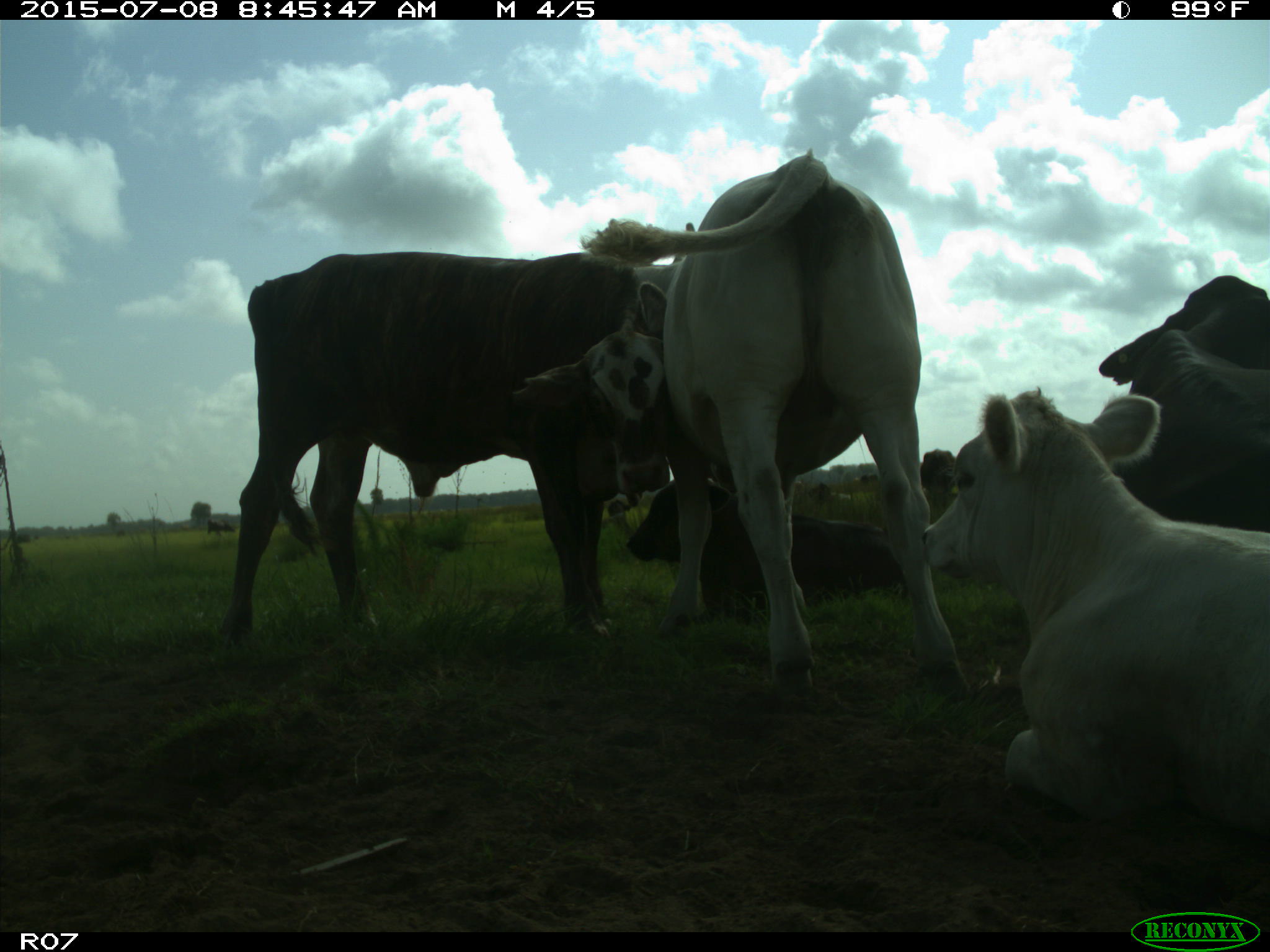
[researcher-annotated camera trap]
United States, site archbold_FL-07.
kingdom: Animalia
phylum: Chordata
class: Mammalia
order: Artiodactyla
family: Bovidae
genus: Bos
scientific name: Bos taurus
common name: domestic cow